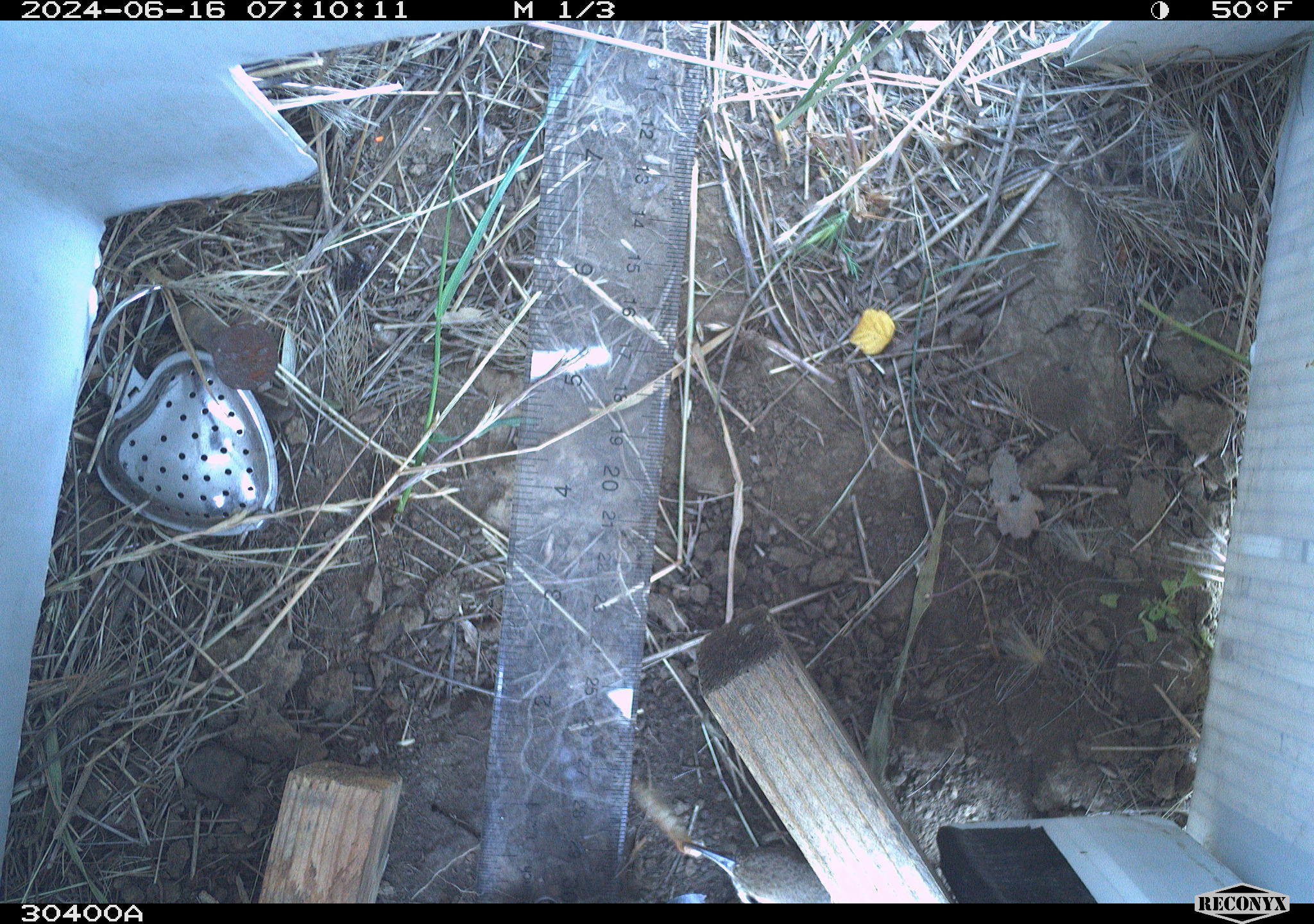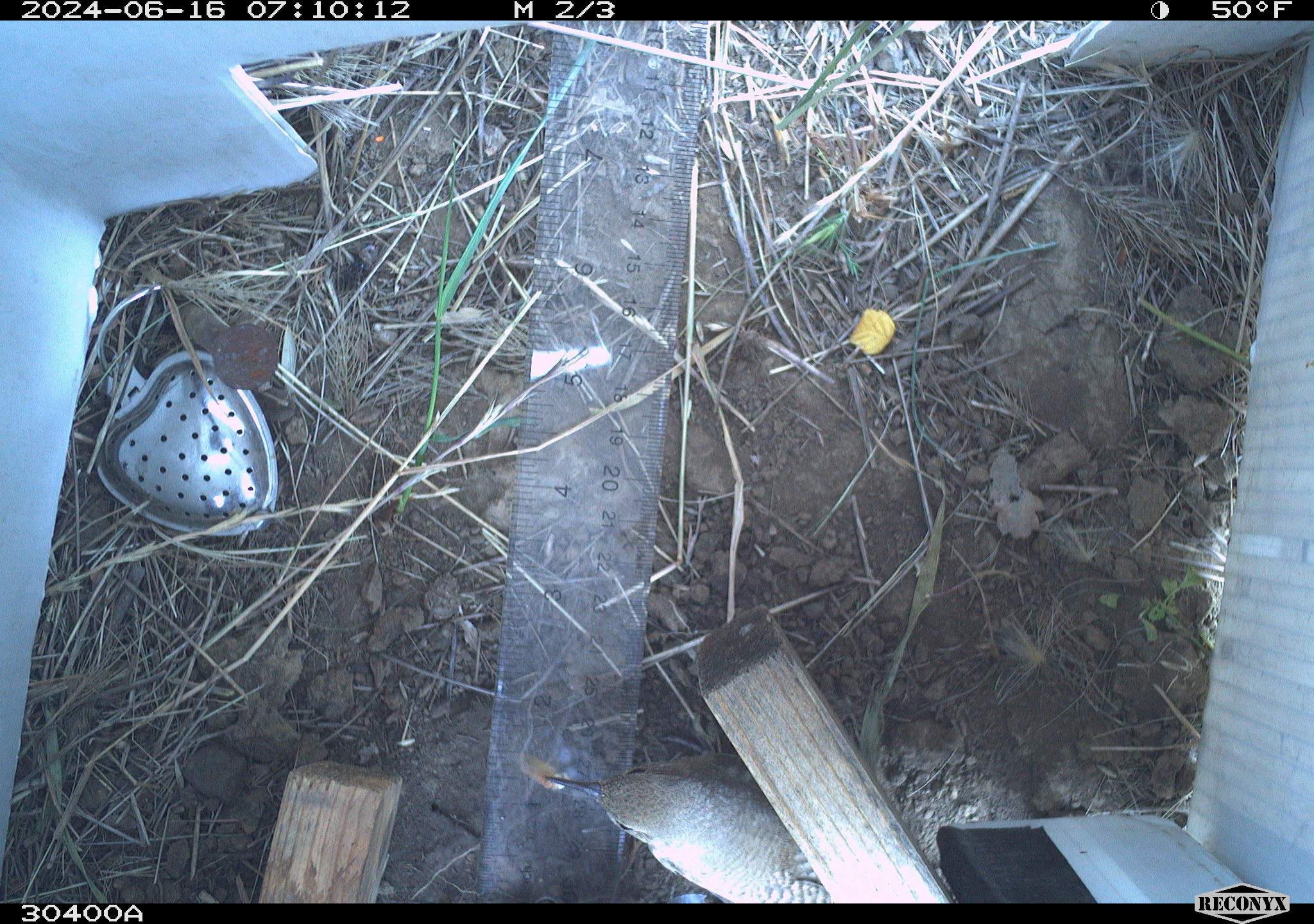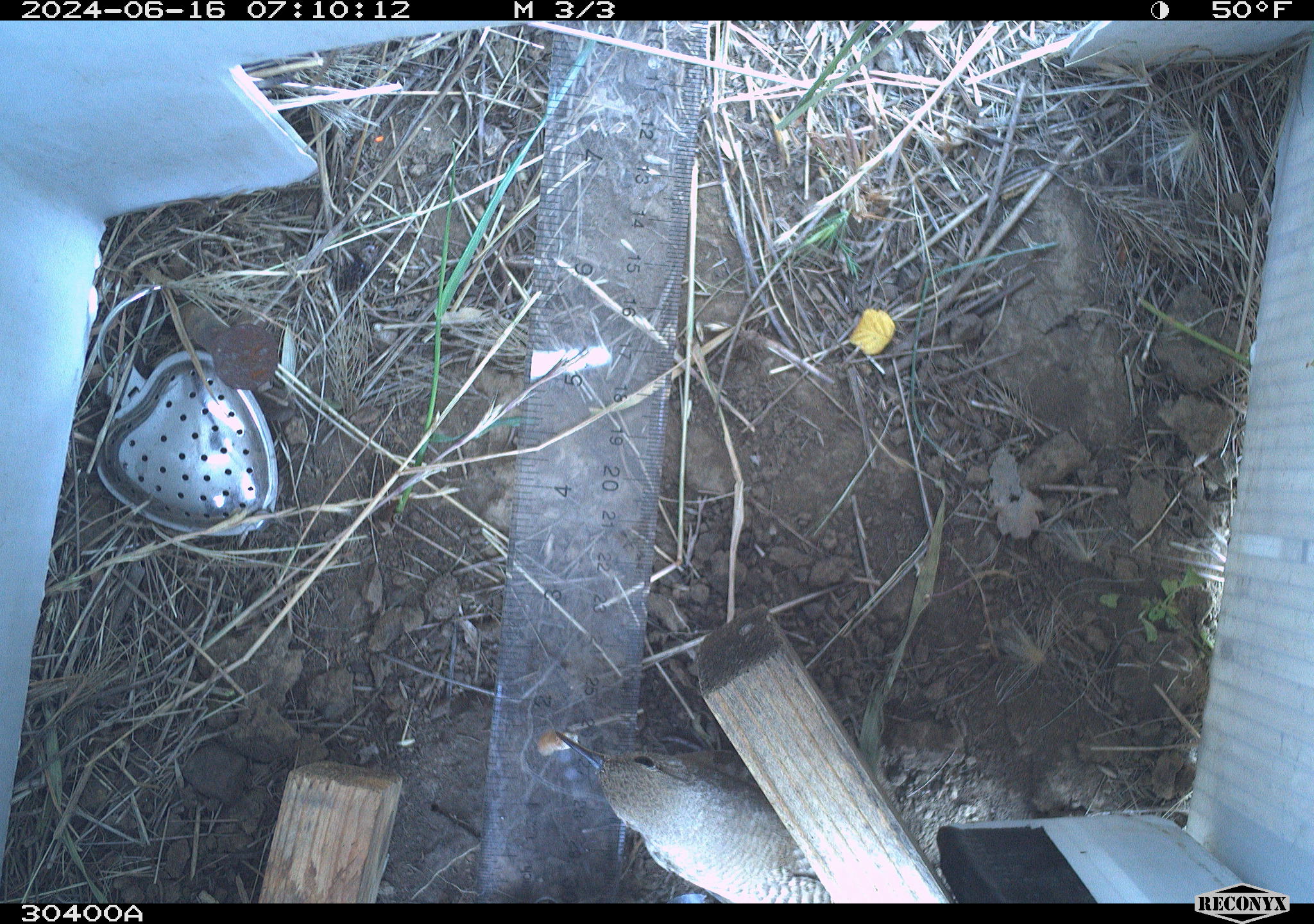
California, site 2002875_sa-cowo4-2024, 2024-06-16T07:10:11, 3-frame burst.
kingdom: Animalia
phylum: Chordata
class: Aves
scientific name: Aves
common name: bird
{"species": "bird (Aves)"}